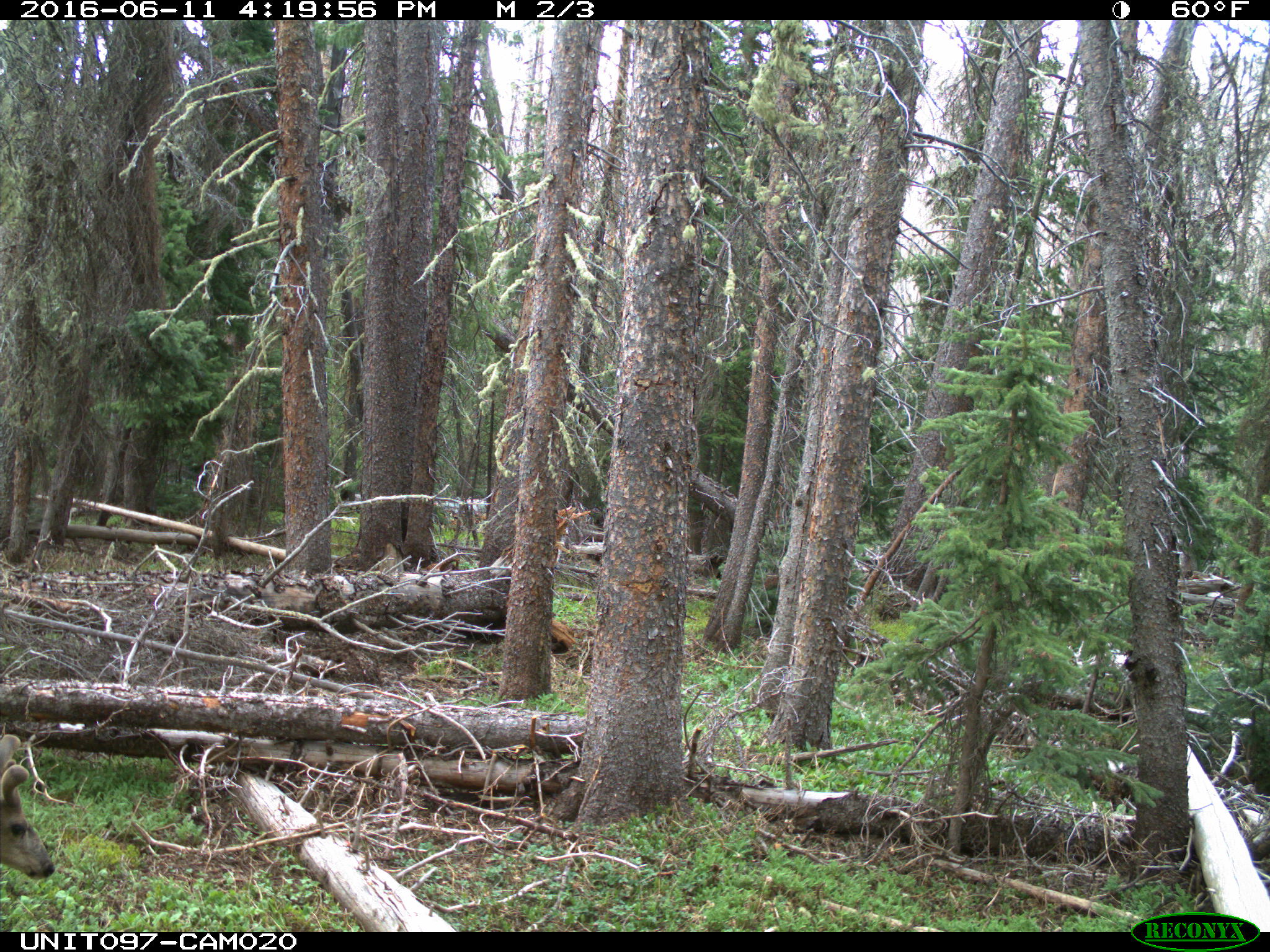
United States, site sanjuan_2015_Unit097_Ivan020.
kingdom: Animalia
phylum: Chordata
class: Mammalia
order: Artiodactyla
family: Cervidae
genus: Odocoileus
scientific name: Odocoileus hemionus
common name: mule deer